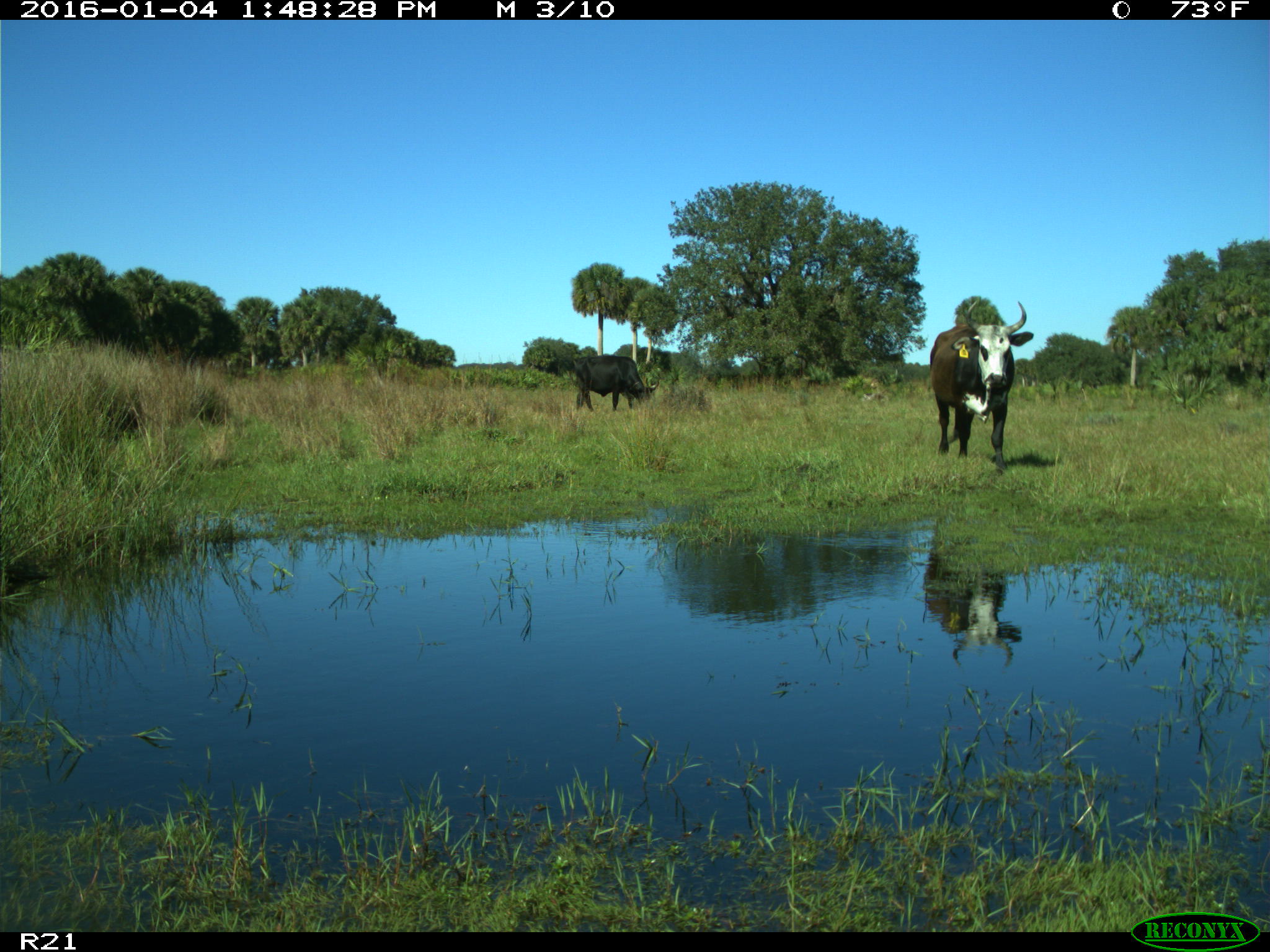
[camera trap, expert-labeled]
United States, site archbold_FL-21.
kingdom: Animalia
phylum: Chordata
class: Mammalia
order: Artiodactyla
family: Bovidae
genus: Bos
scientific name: Bos taurus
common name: domestic cow